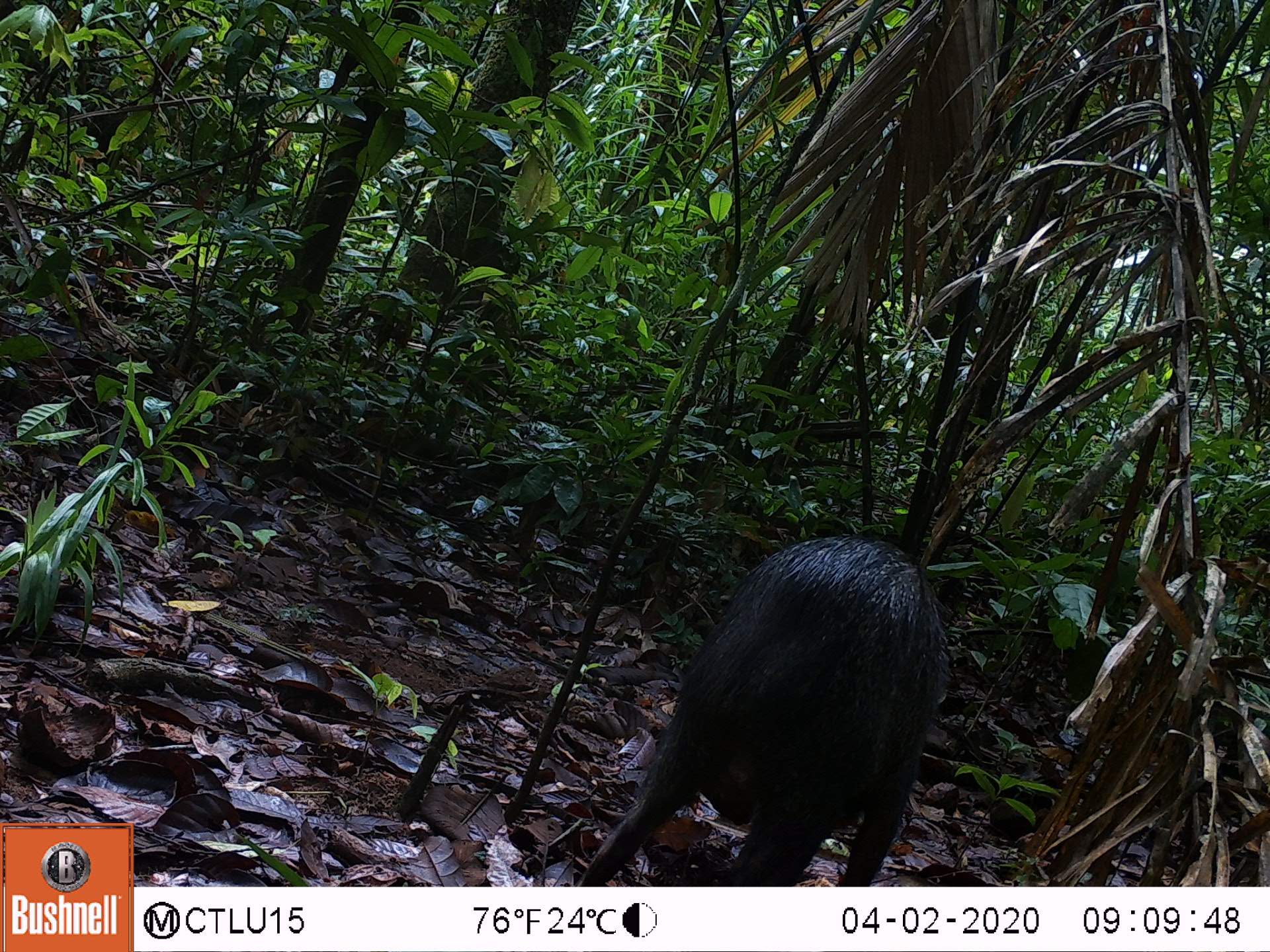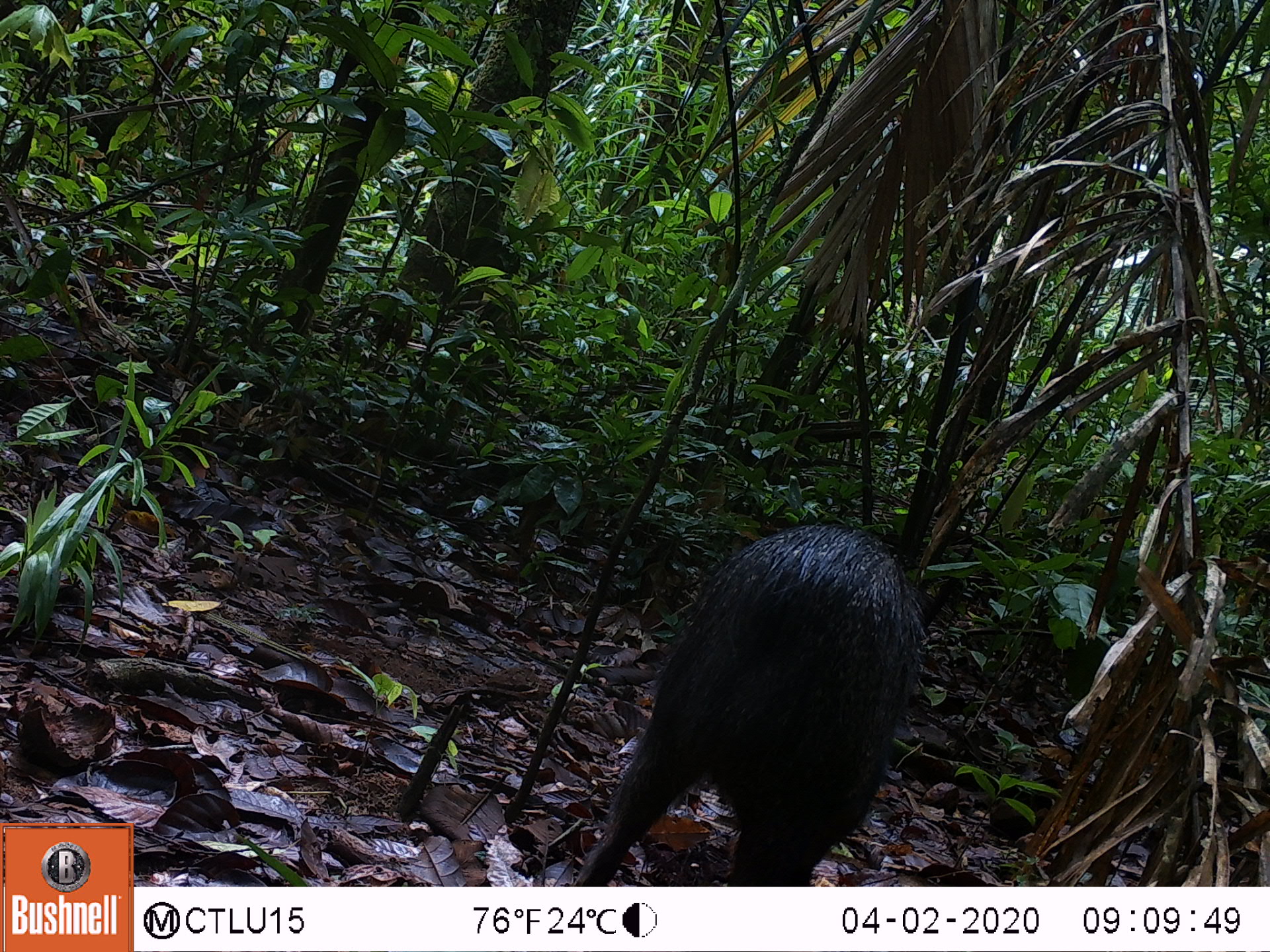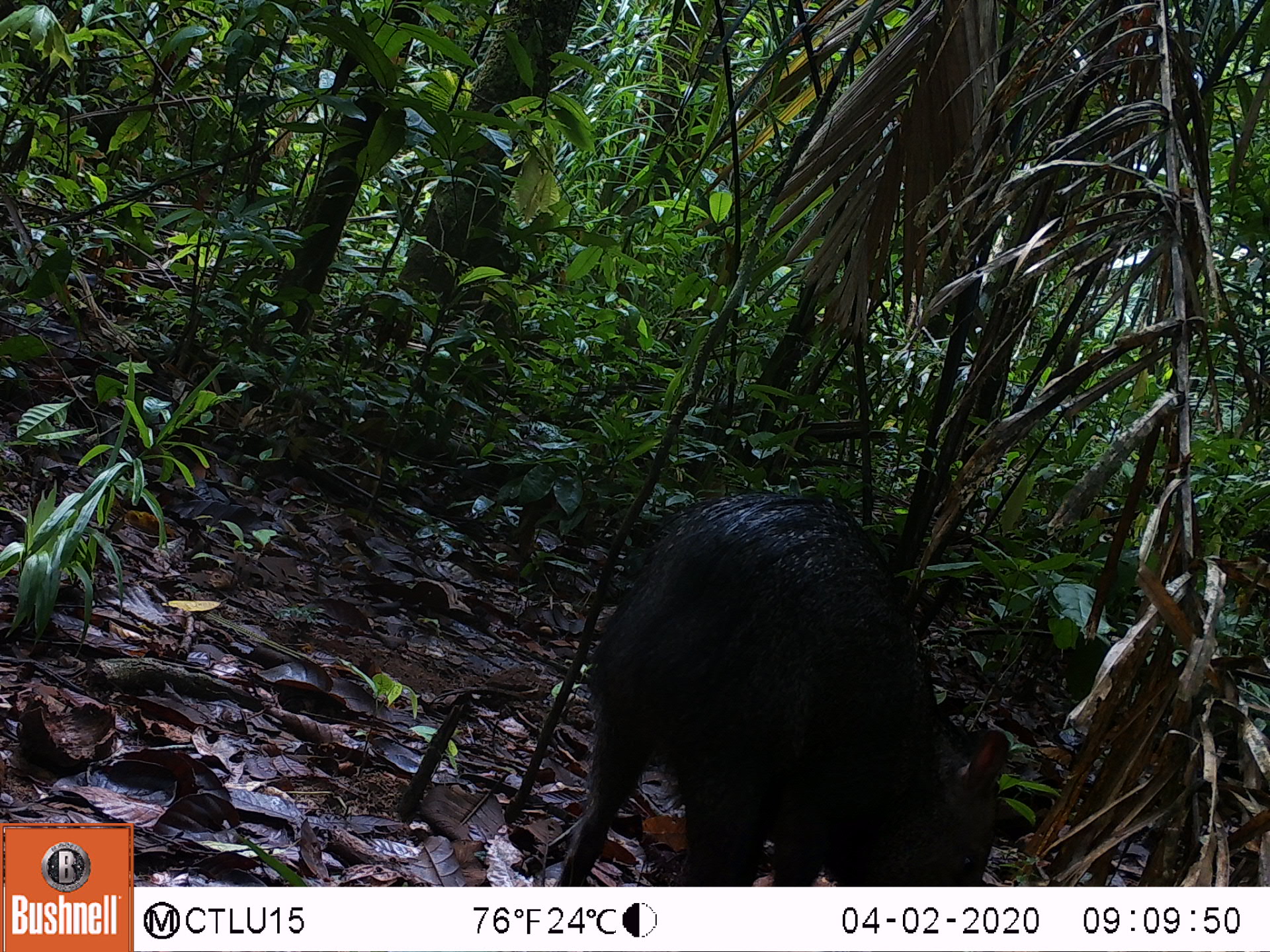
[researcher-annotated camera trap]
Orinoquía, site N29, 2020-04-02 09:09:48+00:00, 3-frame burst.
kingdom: Animalia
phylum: Chordata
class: Mammalia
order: Artiodactyla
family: Tayassuidae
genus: Pecari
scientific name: Pecari tajacu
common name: collared peccary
Collared peccary (Pecari tajacu).